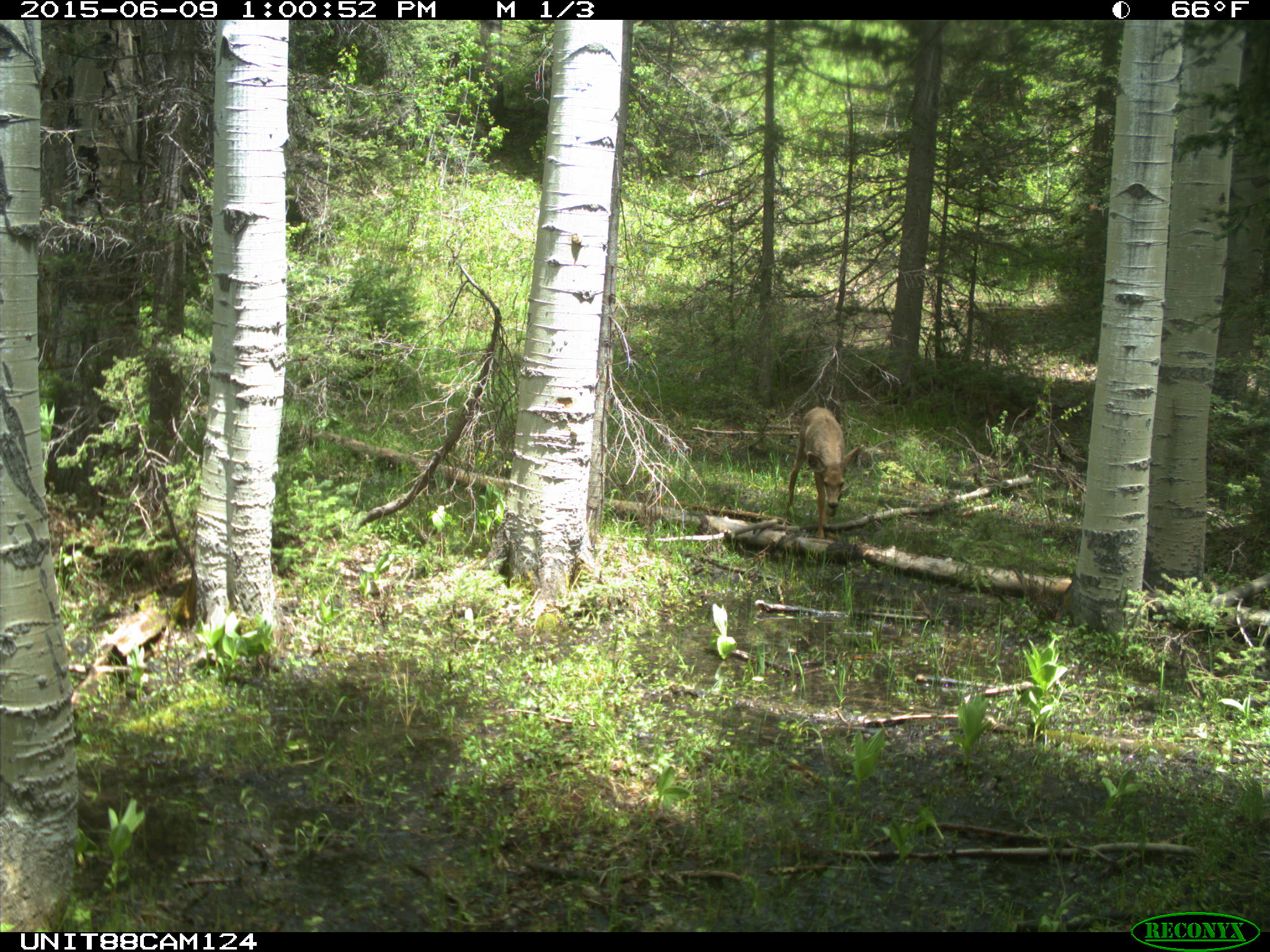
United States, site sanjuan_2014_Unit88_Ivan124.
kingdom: Animalia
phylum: Chordata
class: Mammalia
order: Artiodactyla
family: Cervidae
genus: Odocoileus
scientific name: Odocoileus hemionus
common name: mule deer